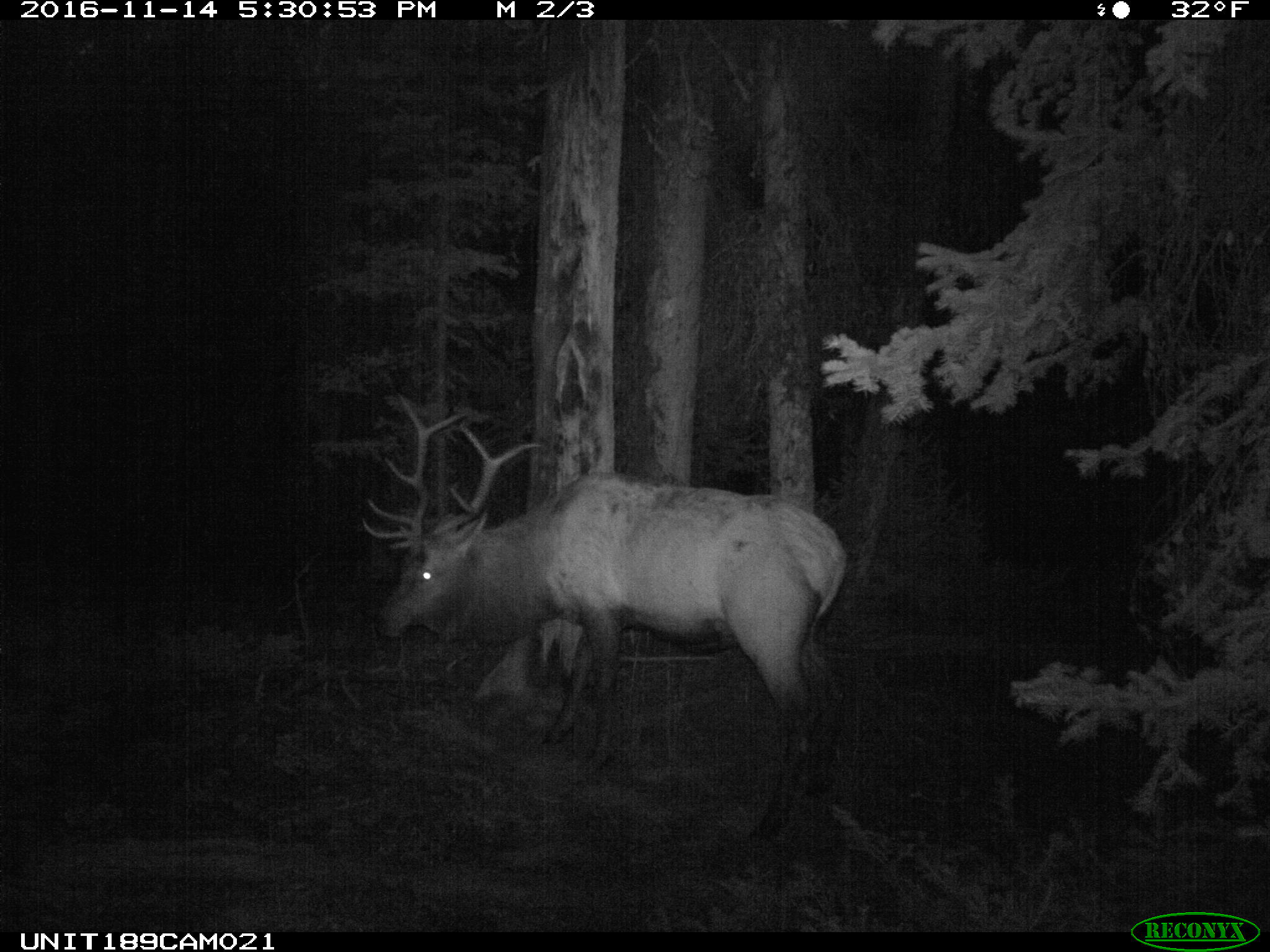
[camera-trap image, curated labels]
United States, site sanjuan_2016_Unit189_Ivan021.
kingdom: Animalia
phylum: Chordata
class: Mammalia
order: Artiodactyla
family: Cervidae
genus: Cervus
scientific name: Cervus elaphus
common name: red deer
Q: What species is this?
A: Cervus elaphus (red deer).